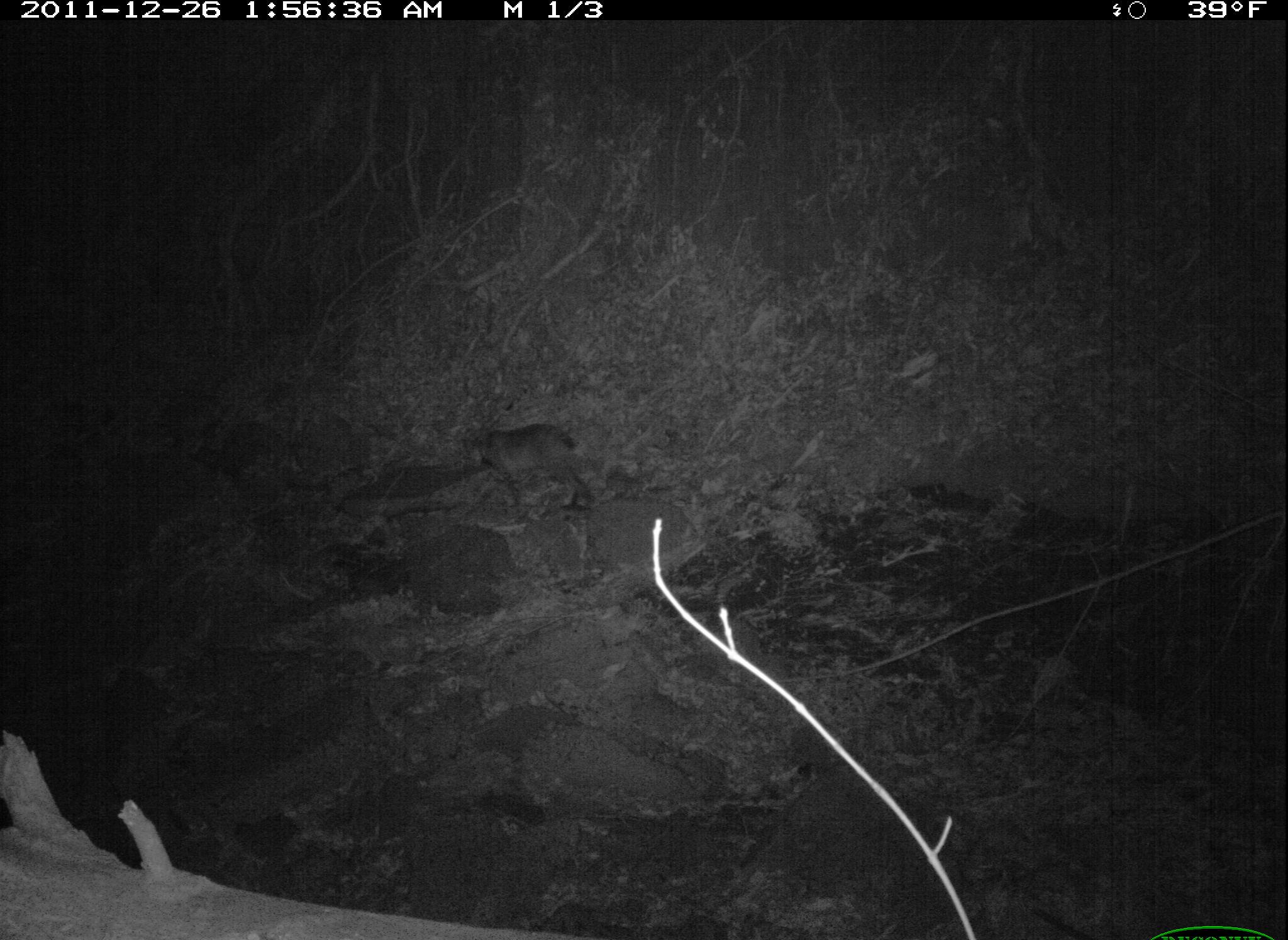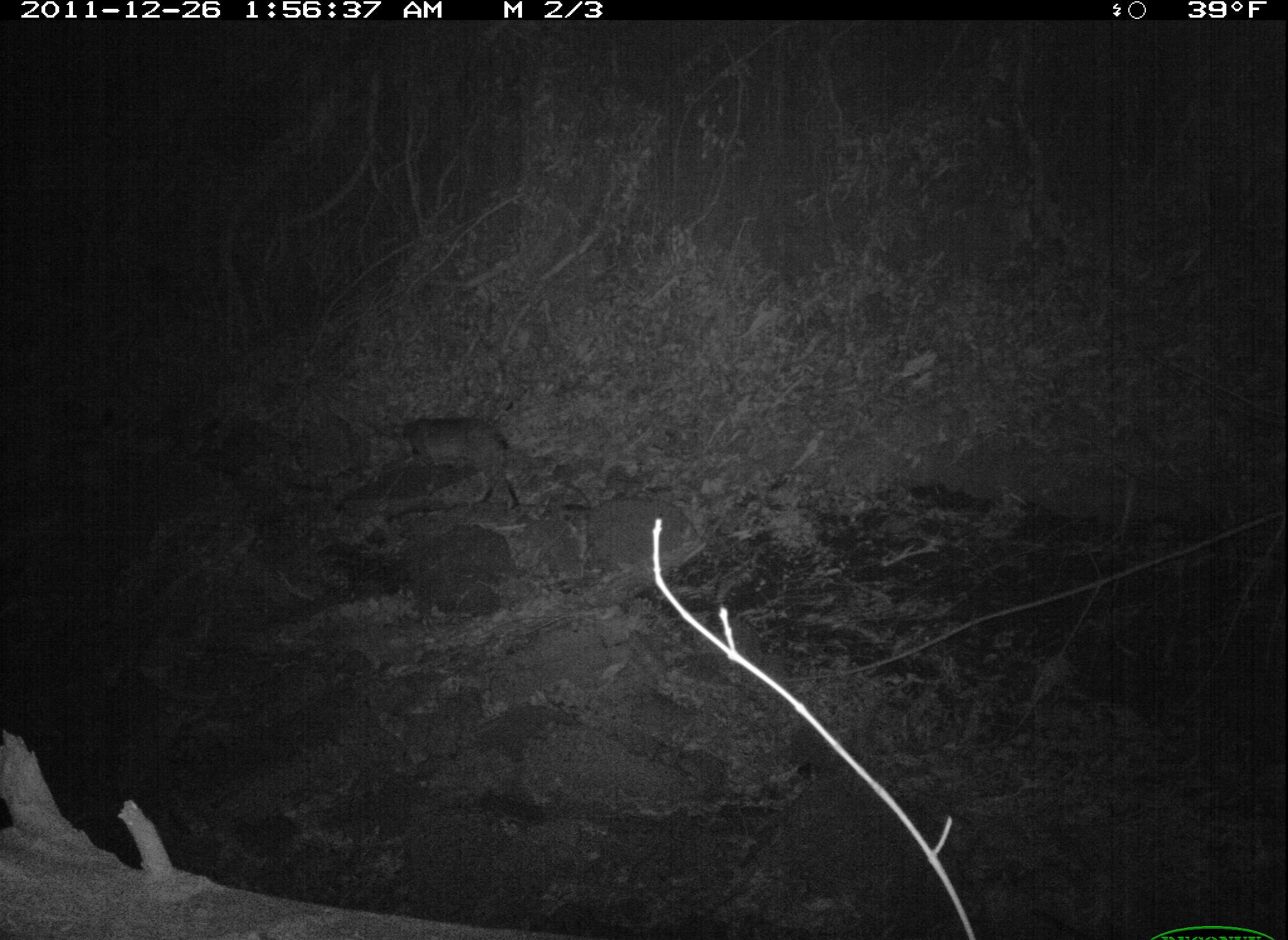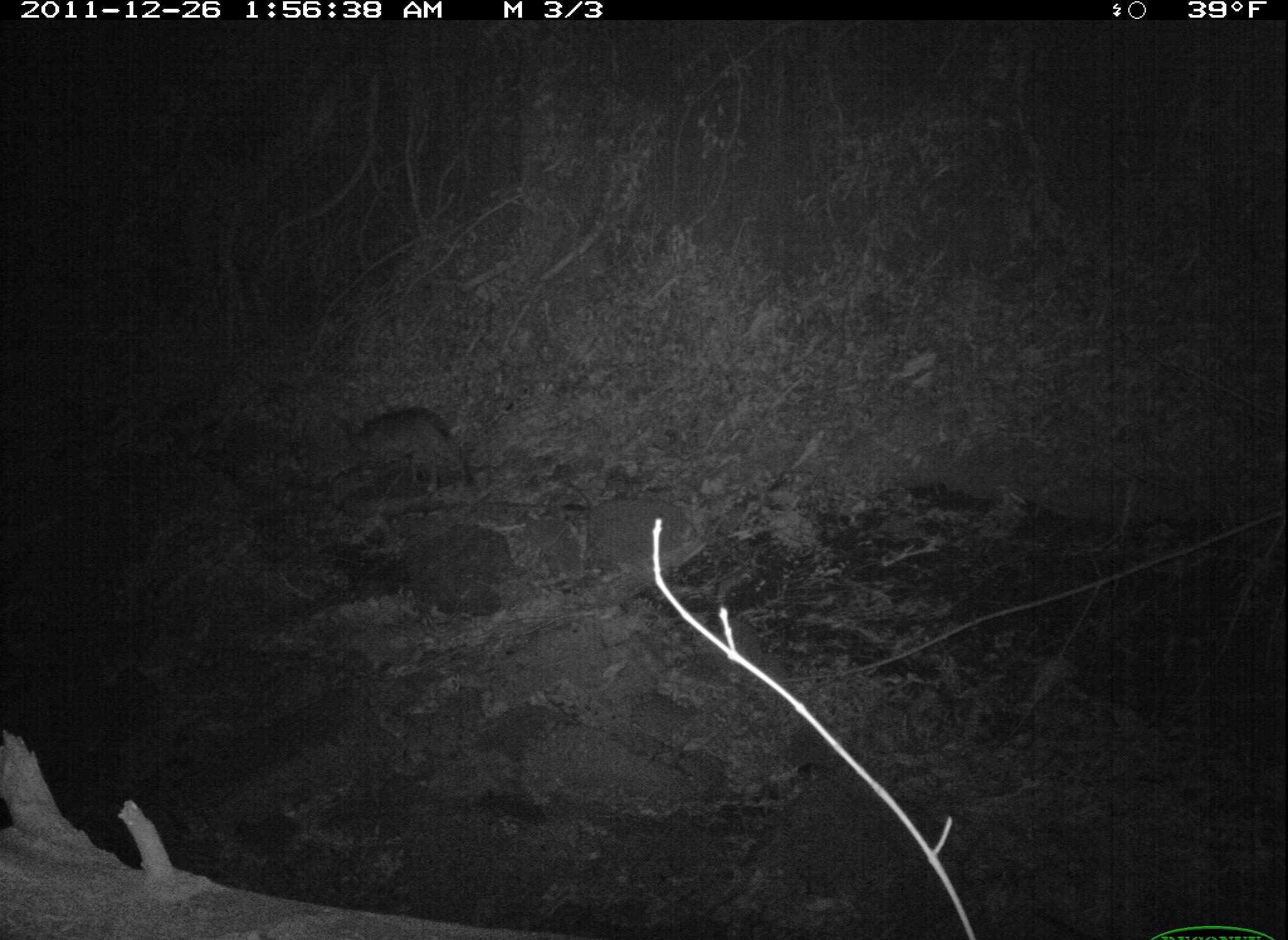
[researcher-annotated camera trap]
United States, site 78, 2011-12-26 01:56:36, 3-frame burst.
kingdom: Animalia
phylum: Chordata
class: Mammalia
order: Carnivora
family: Felidae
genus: Lynx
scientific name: Lynx rufus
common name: bobcat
Bobcat (Lynx rufus).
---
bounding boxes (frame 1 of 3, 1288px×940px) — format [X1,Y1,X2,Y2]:
bobcat: [469,412,599,515]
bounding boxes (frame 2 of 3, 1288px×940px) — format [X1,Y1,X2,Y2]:
bobcat: [396,411,523,514]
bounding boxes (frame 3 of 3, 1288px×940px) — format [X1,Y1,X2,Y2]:
bobcat: [343,396,481,512]